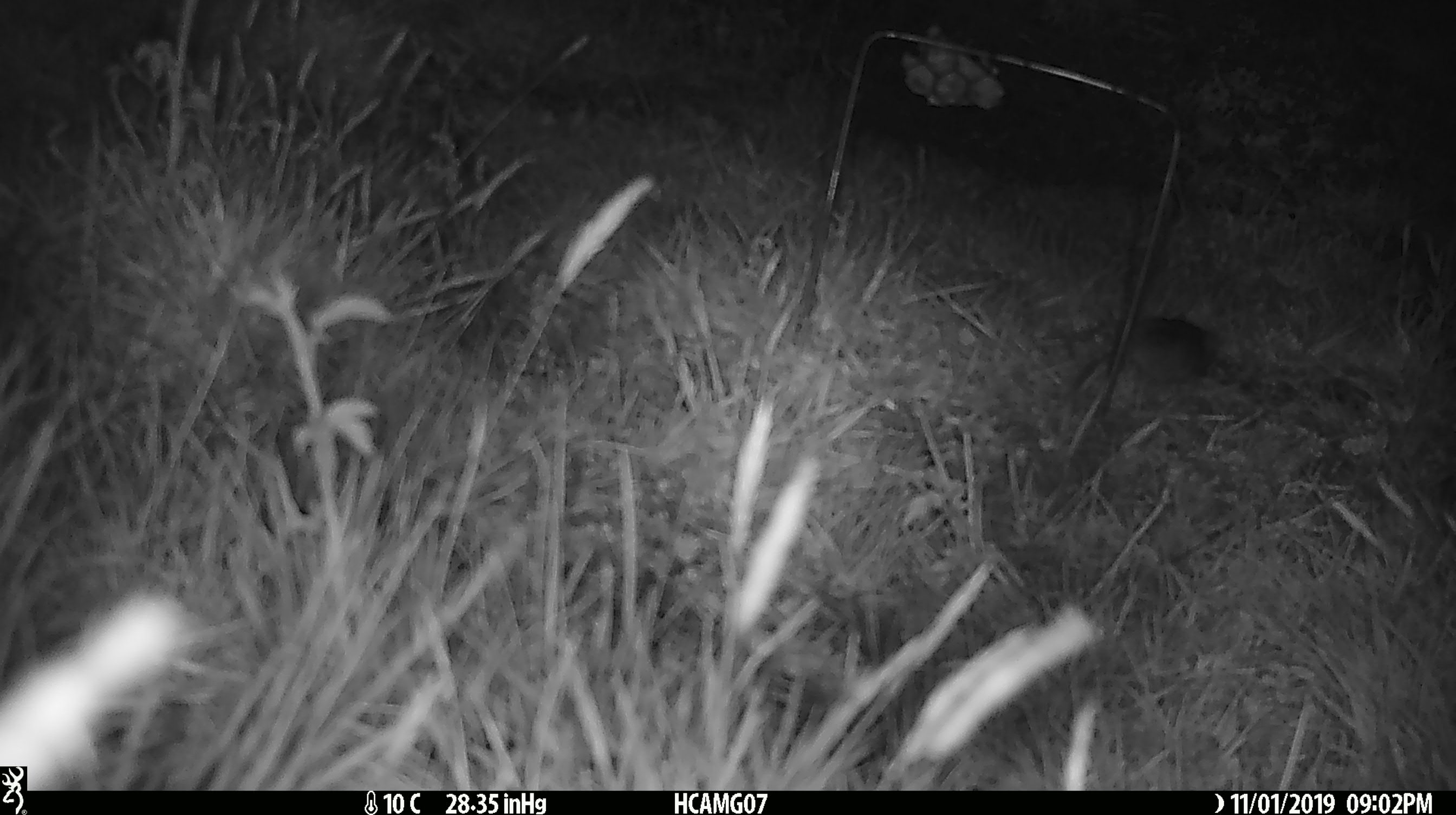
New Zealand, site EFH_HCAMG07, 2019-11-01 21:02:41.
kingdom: Animalia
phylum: Chordata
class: Mammalia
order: Rodentia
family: Muridae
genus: Mus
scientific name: Mus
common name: mouse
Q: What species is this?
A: Mouse (Mus).